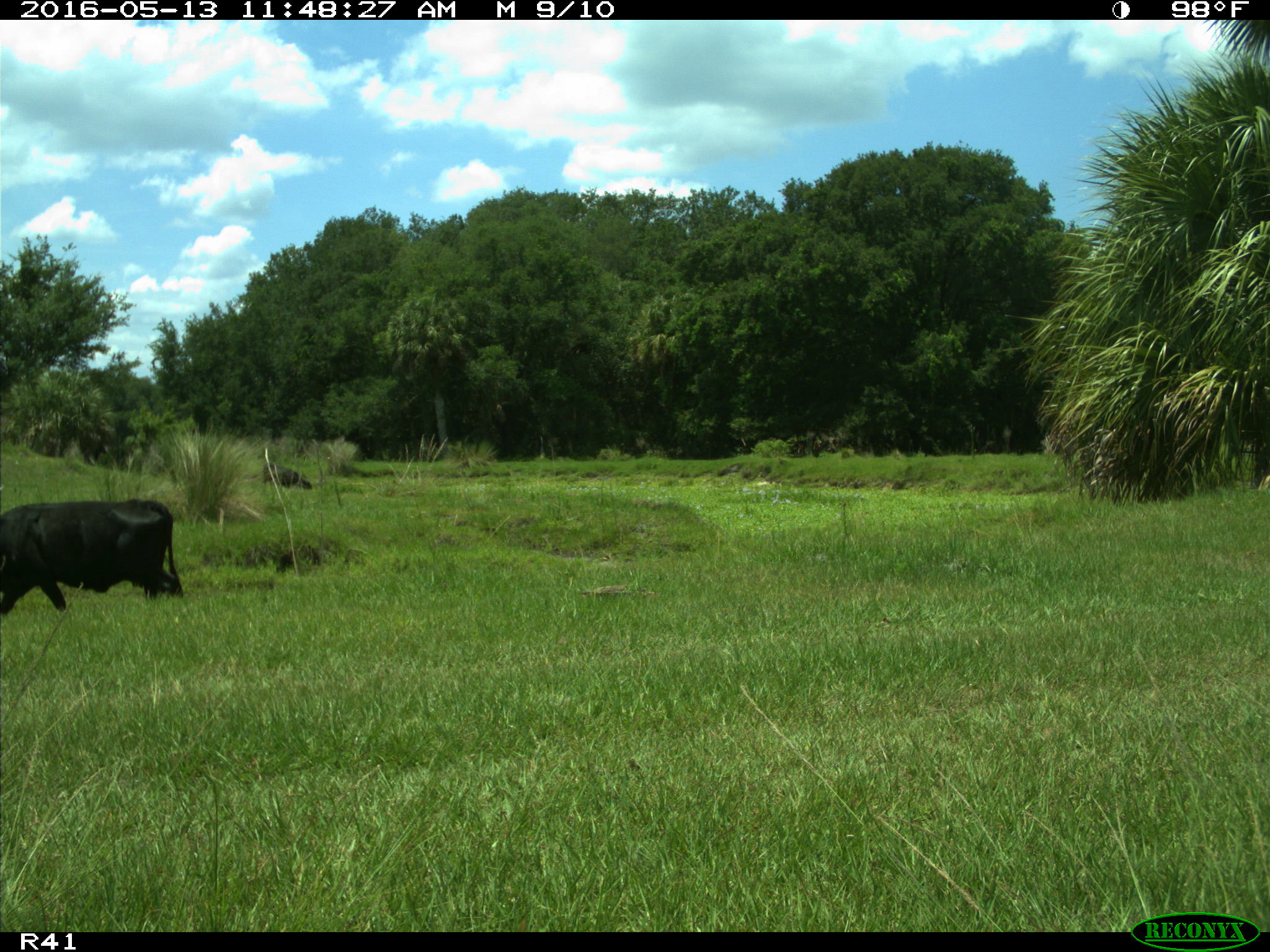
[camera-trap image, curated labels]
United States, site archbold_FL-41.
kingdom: Animalia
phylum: Chordata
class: Mammalia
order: Artiodactyla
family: Bovidae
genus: Bos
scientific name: Bos taurus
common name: domestic cow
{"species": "Bos taurus (domestic cow)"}